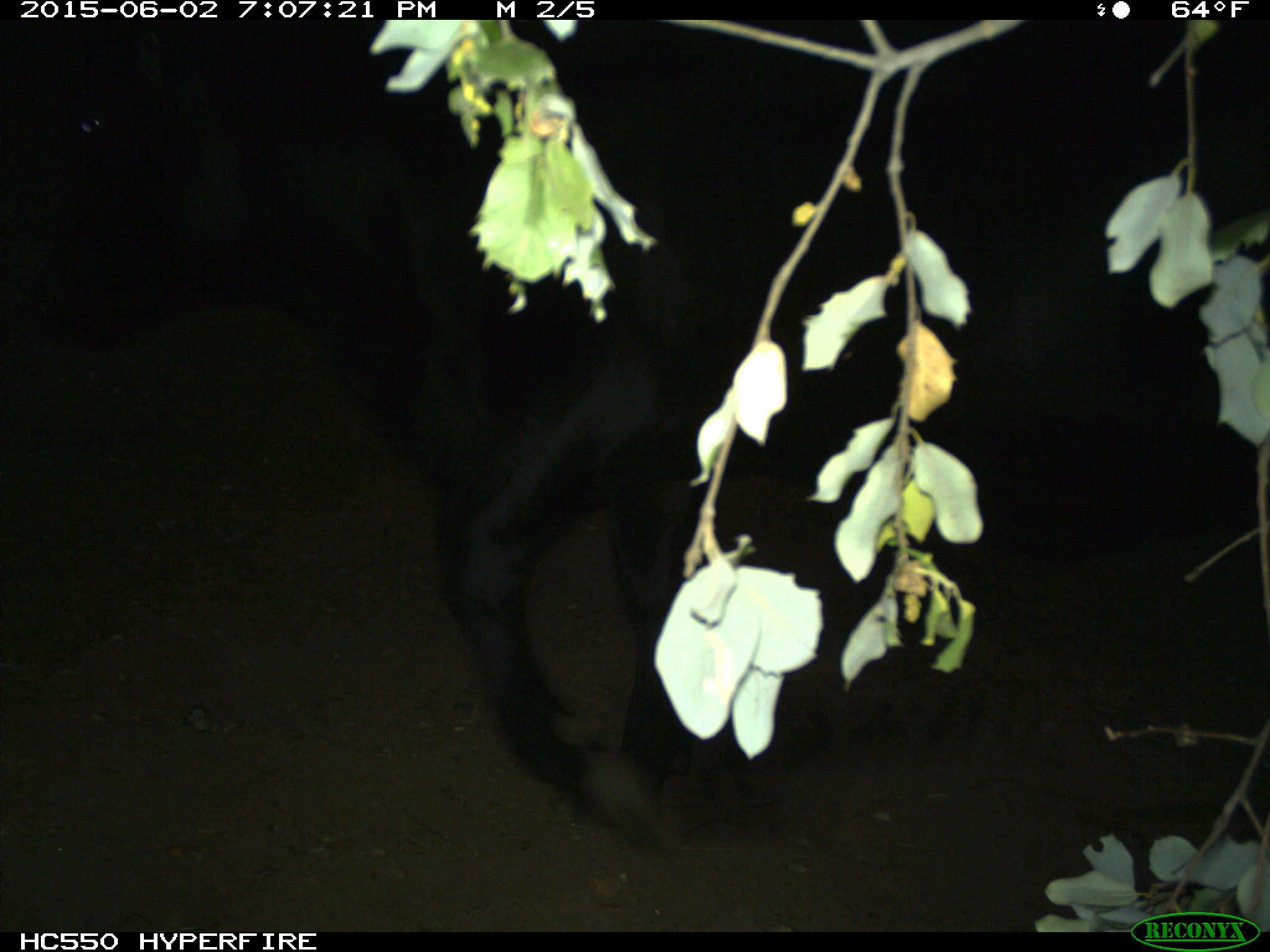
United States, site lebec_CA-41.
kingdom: Animalia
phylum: Chordata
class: Mammalia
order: Artiodactyla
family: Bovidae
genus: Bos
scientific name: Bos taurus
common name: domestic cow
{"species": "Bos taurus (domestic cow)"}